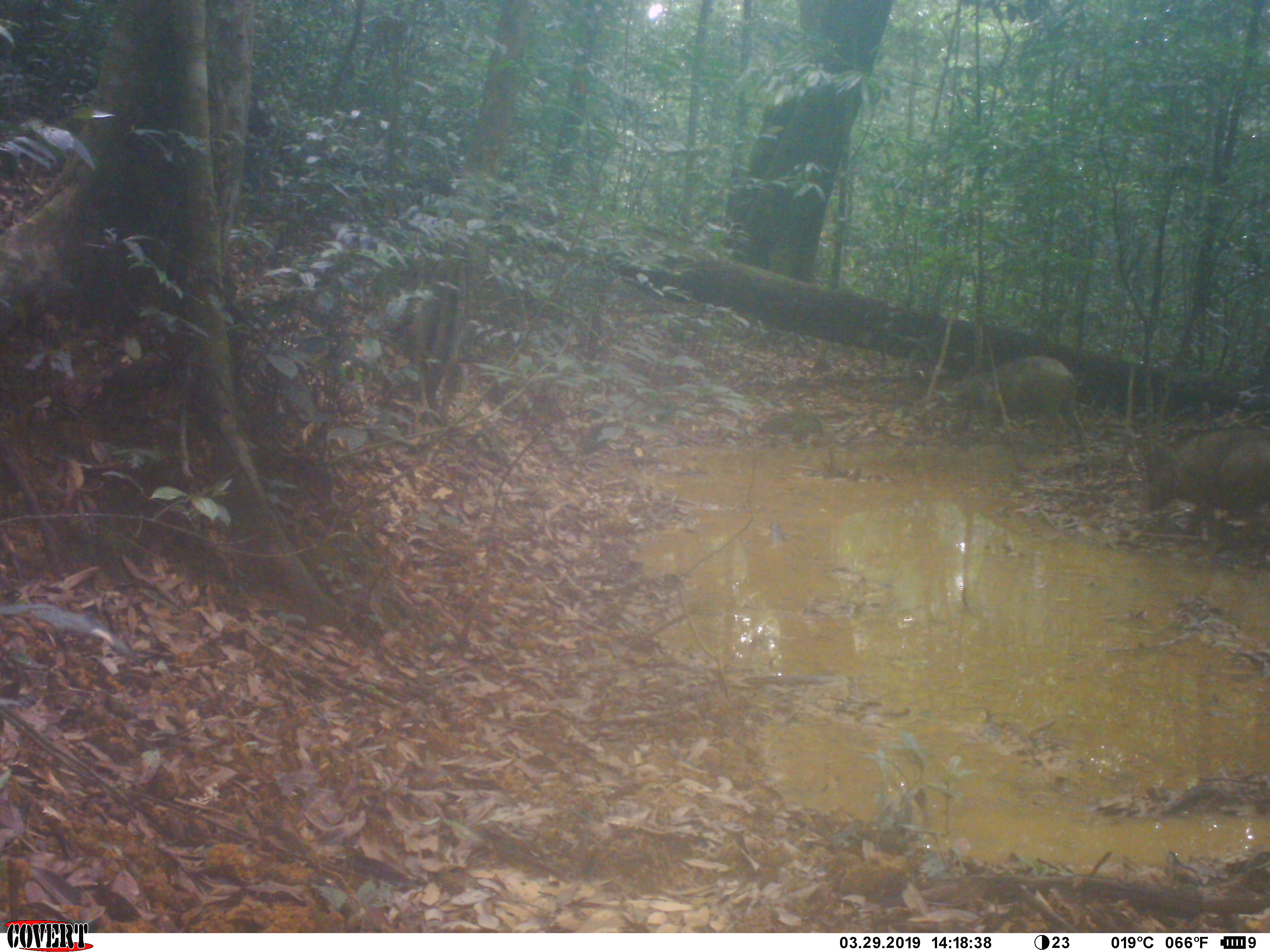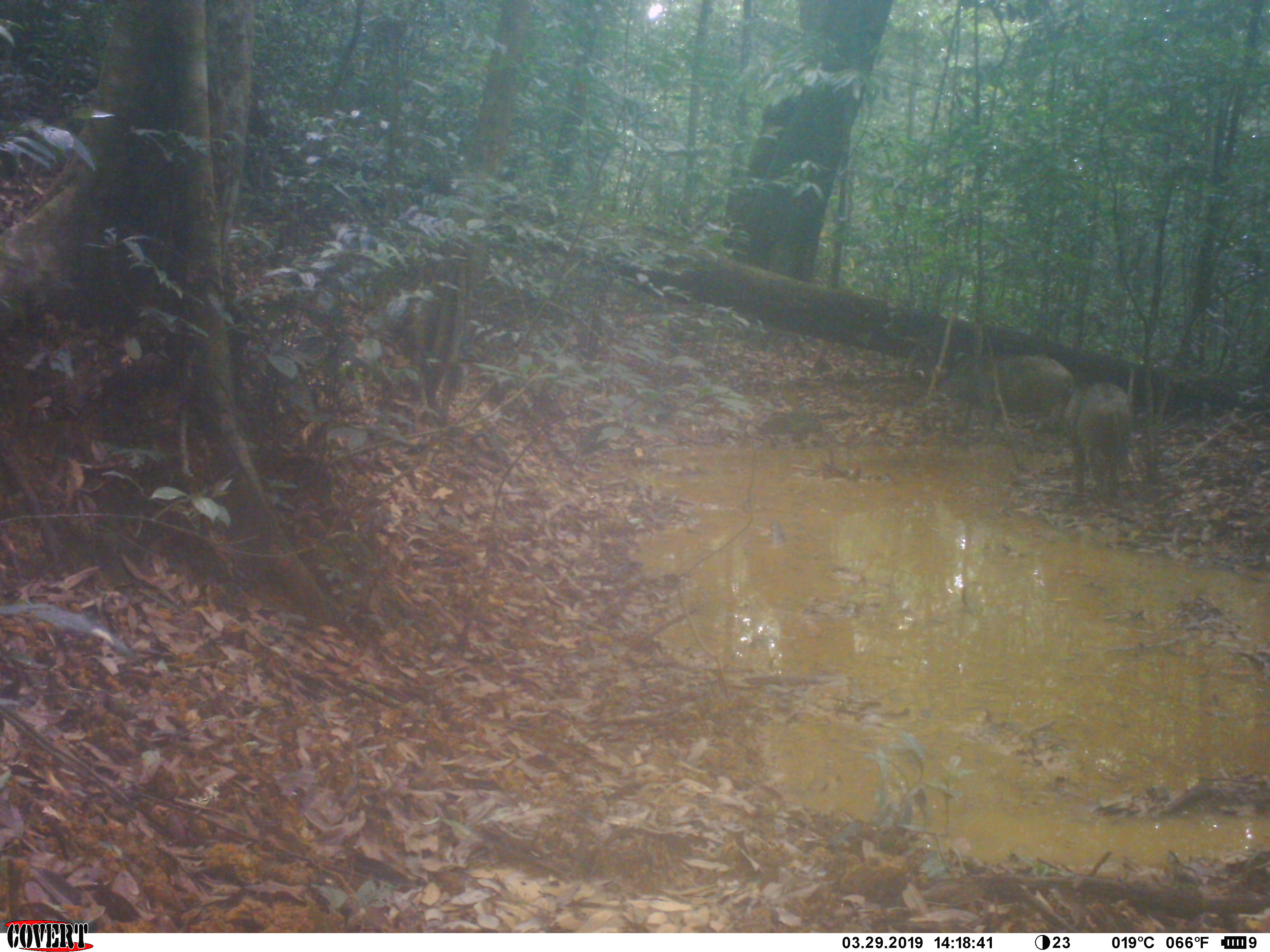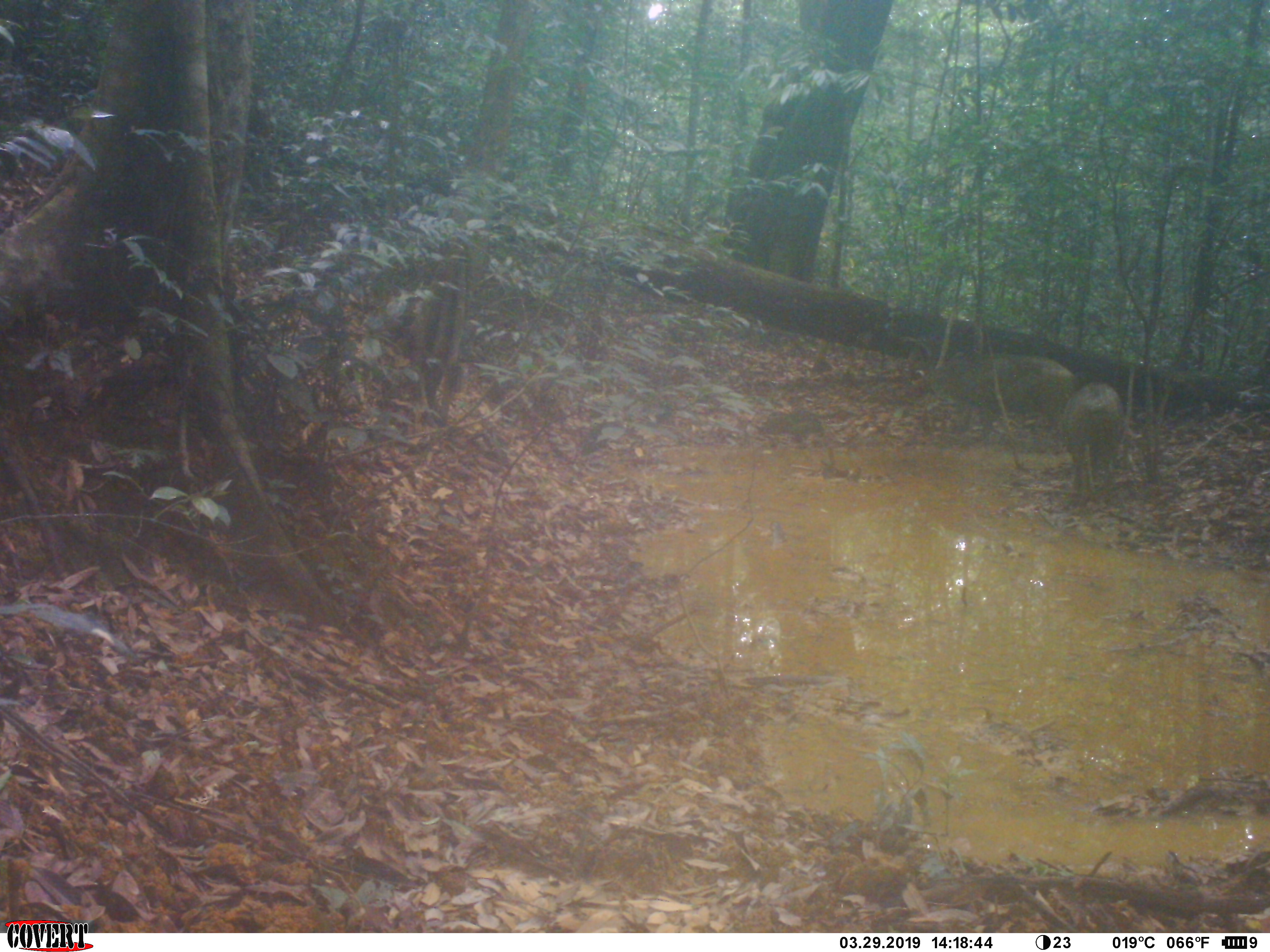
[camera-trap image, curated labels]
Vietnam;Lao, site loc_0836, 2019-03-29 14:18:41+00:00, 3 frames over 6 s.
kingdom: Animalia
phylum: Chordata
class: Mammalia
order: Artiodactyla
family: Suidae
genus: Sus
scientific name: Sus scrofa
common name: eurasian wild pig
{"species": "eurasian wild pig (Sus scrofa)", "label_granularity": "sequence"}